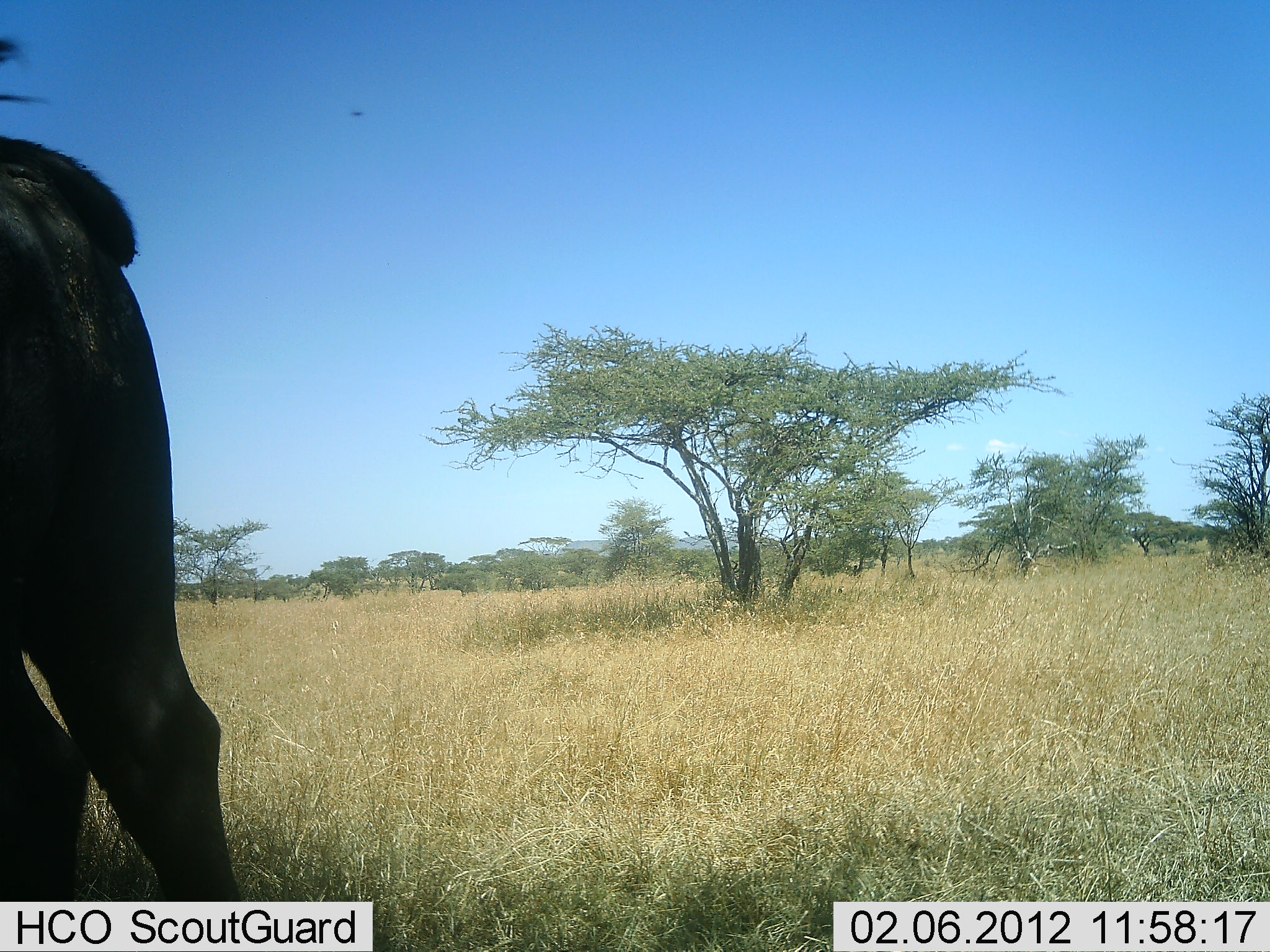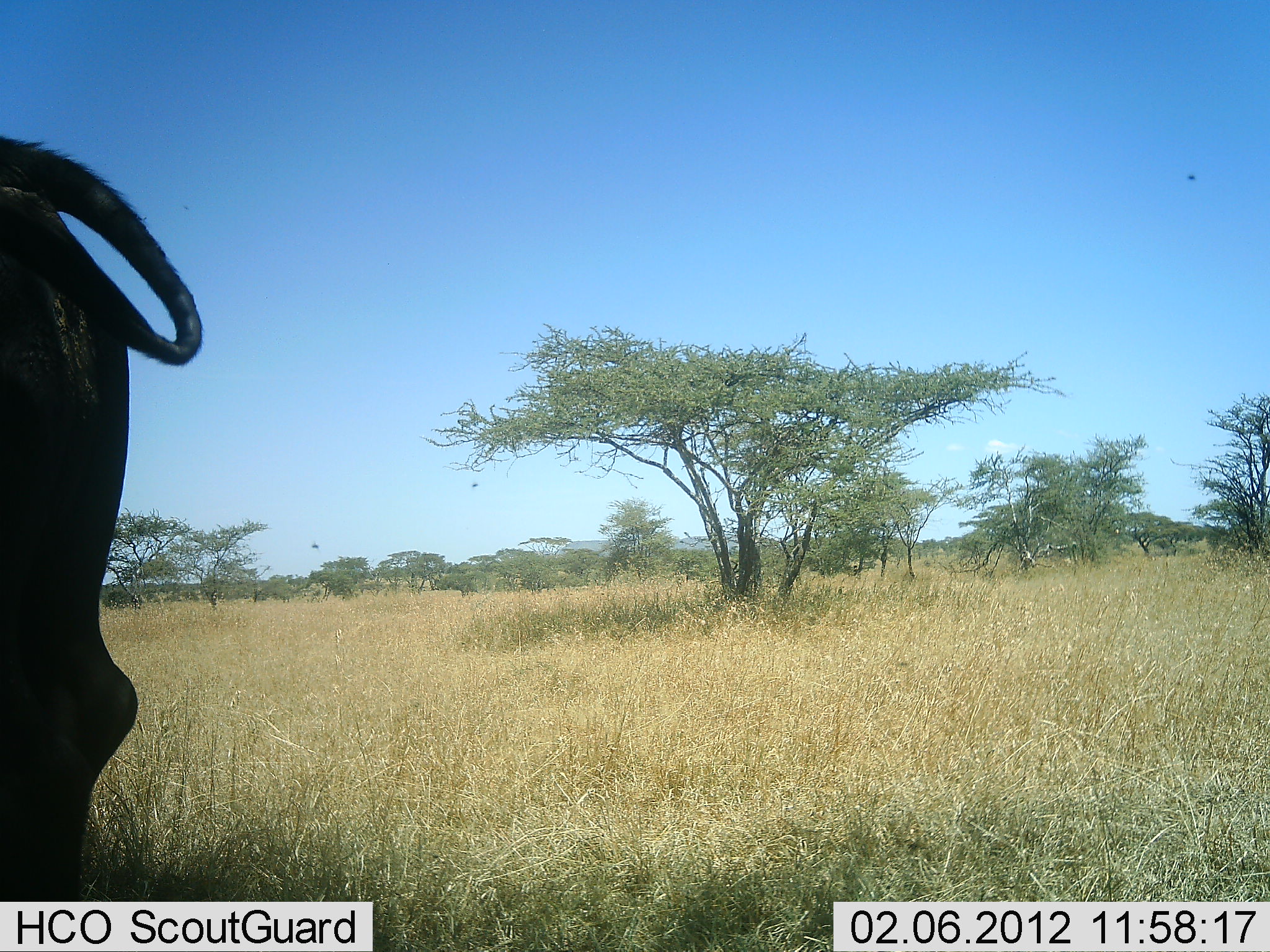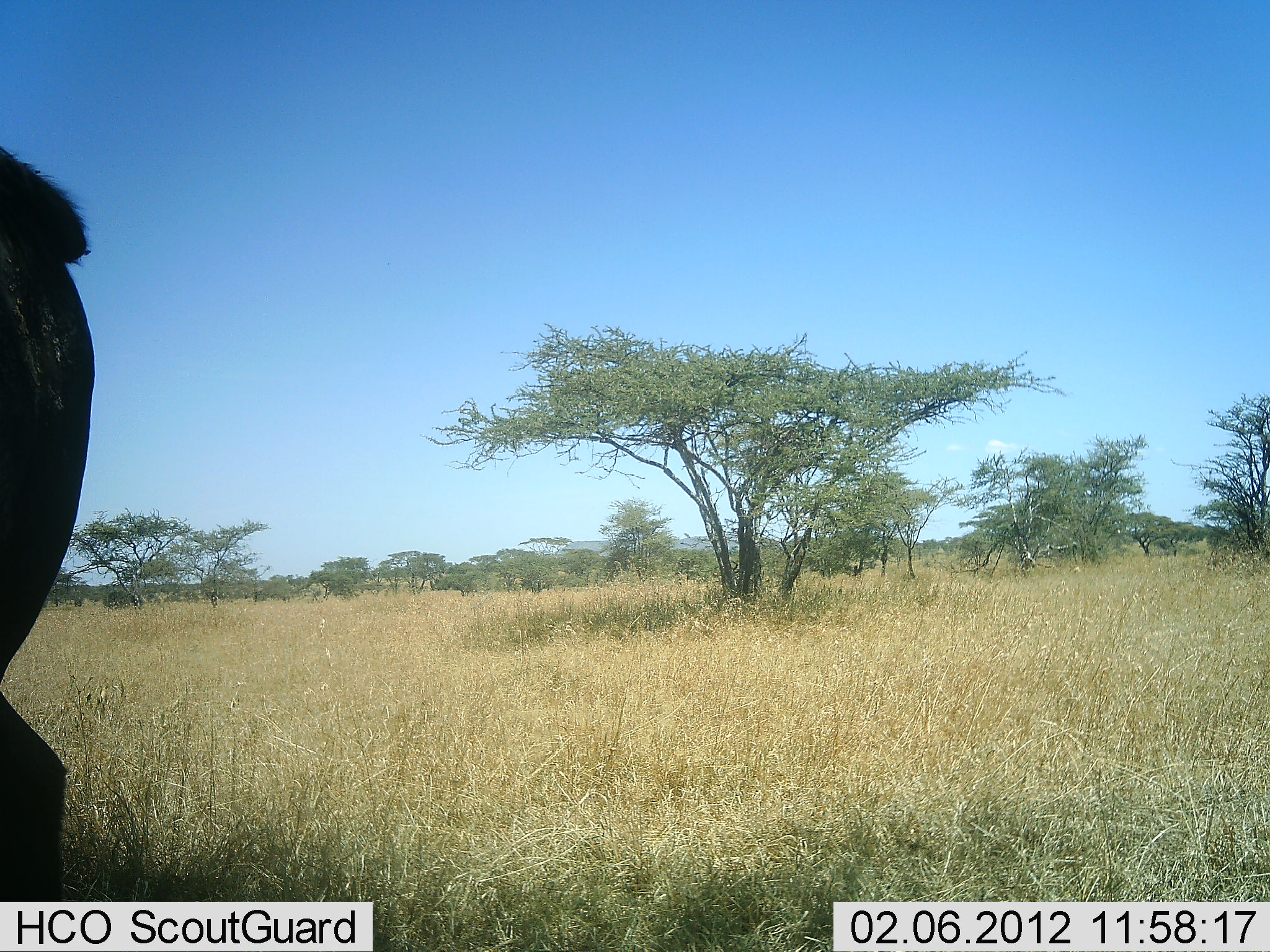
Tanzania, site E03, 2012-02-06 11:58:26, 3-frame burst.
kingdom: Animalia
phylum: Chordata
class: Mammalia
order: Artiodactyla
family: Bovidae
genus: Syncerus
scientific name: Syncerus caffer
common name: cape buffalo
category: buffalo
Buffalo (cape buffalo) (Syncerus caffer), count 1. Behavior (volunteer vote fractions): standing 75%, resting 0%, moving 31%, interacting 0%. Young present (vote fraction): 0%. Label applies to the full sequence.